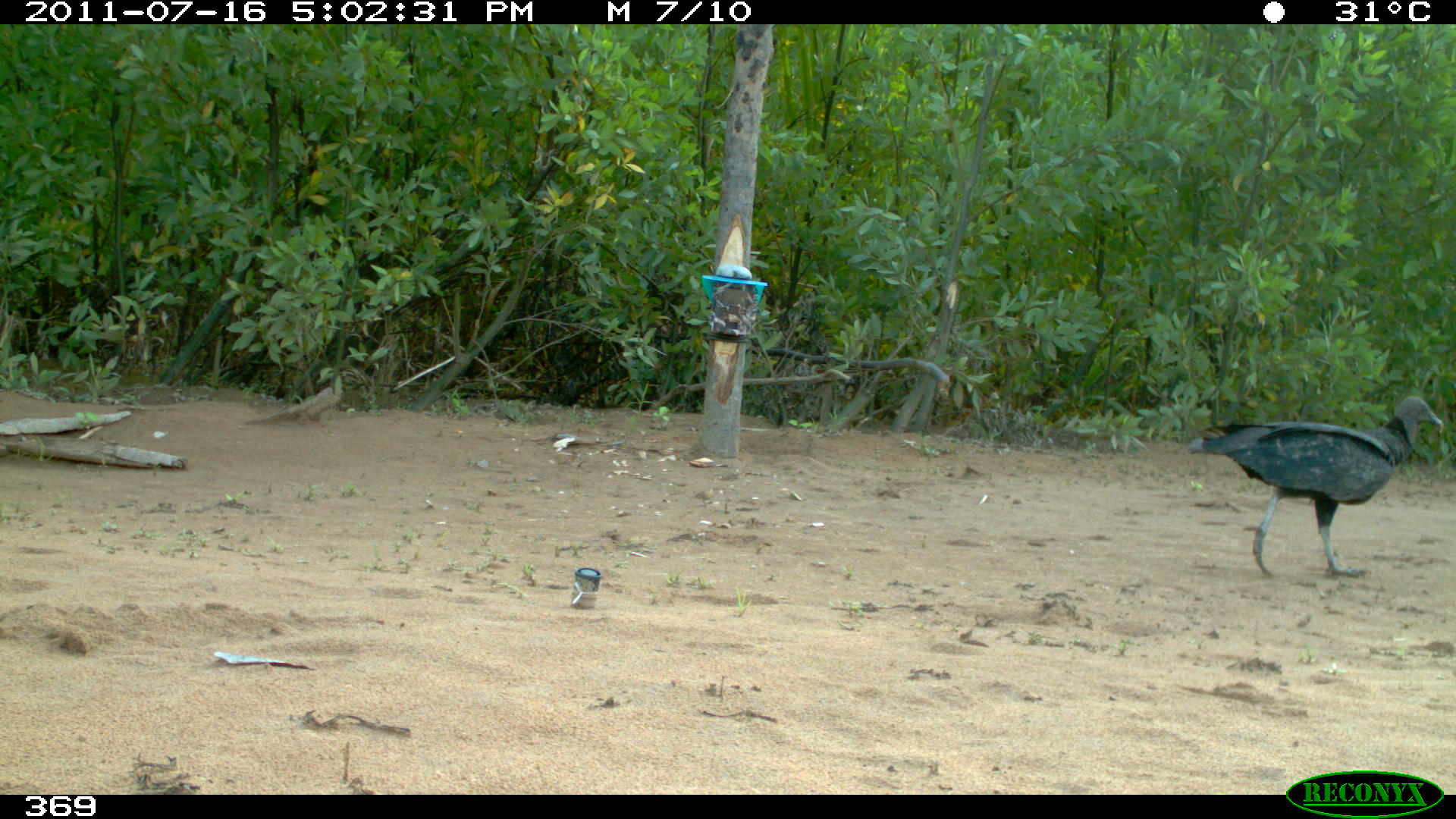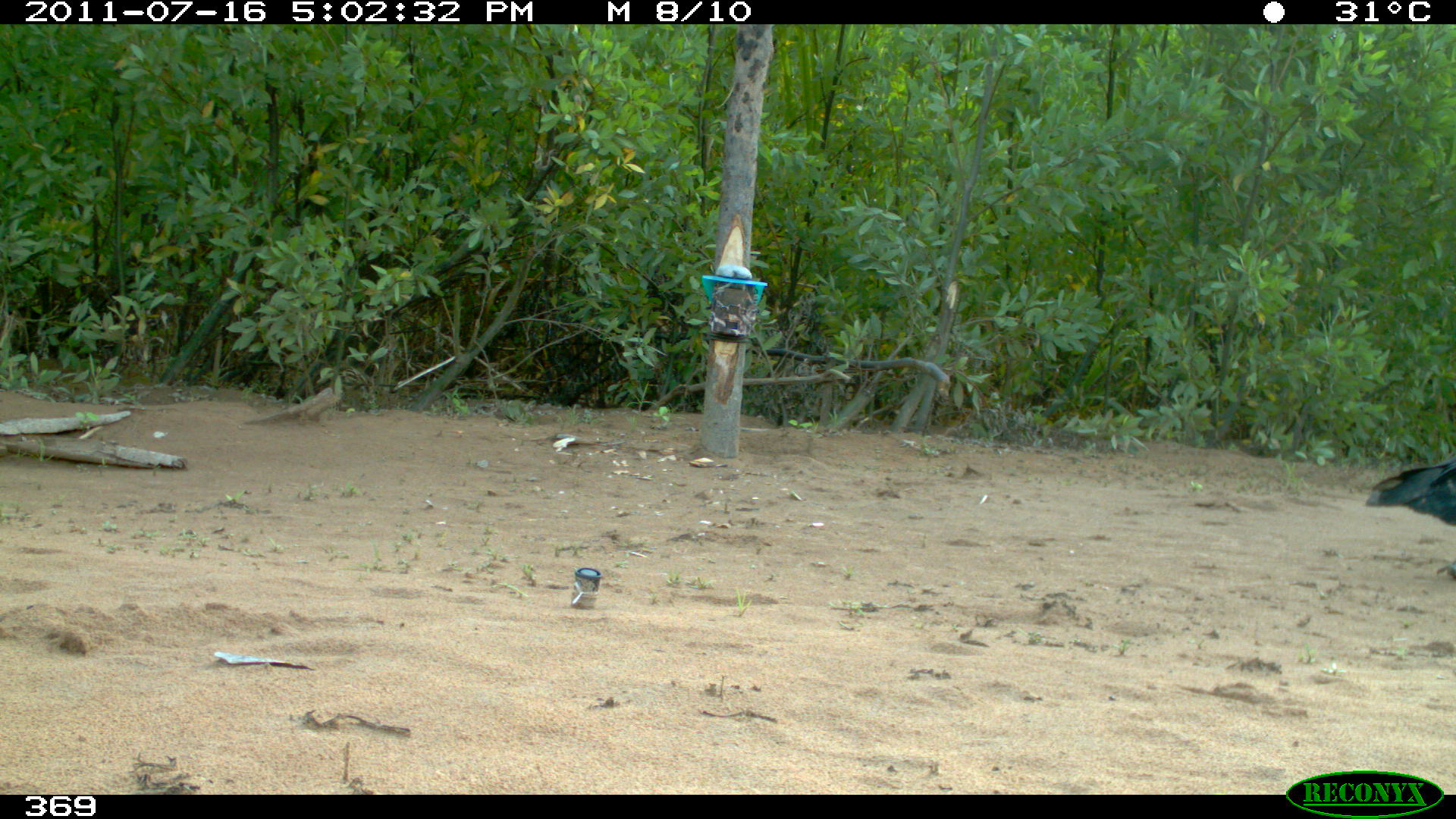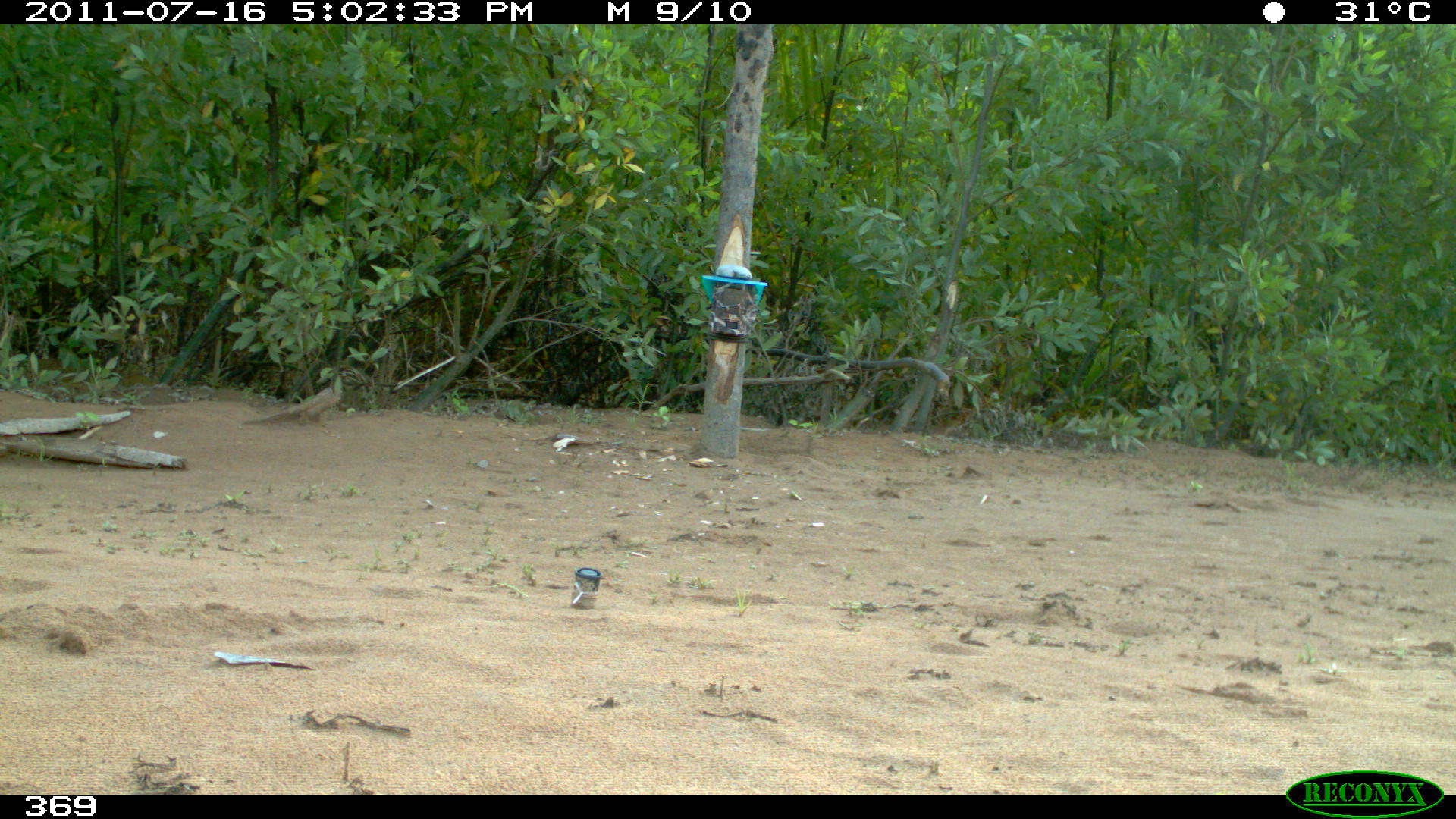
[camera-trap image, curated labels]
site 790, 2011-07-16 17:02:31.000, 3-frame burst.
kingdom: Animalia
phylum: Chordata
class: Aves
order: Cathartiformes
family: Cathartidae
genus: Coragyps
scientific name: Coragyps atratus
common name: black vulture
Coragyps atratus (black vulture).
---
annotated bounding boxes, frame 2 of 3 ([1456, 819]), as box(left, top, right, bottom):
coragyps atratus: box(1362, 447, 1454, 580)